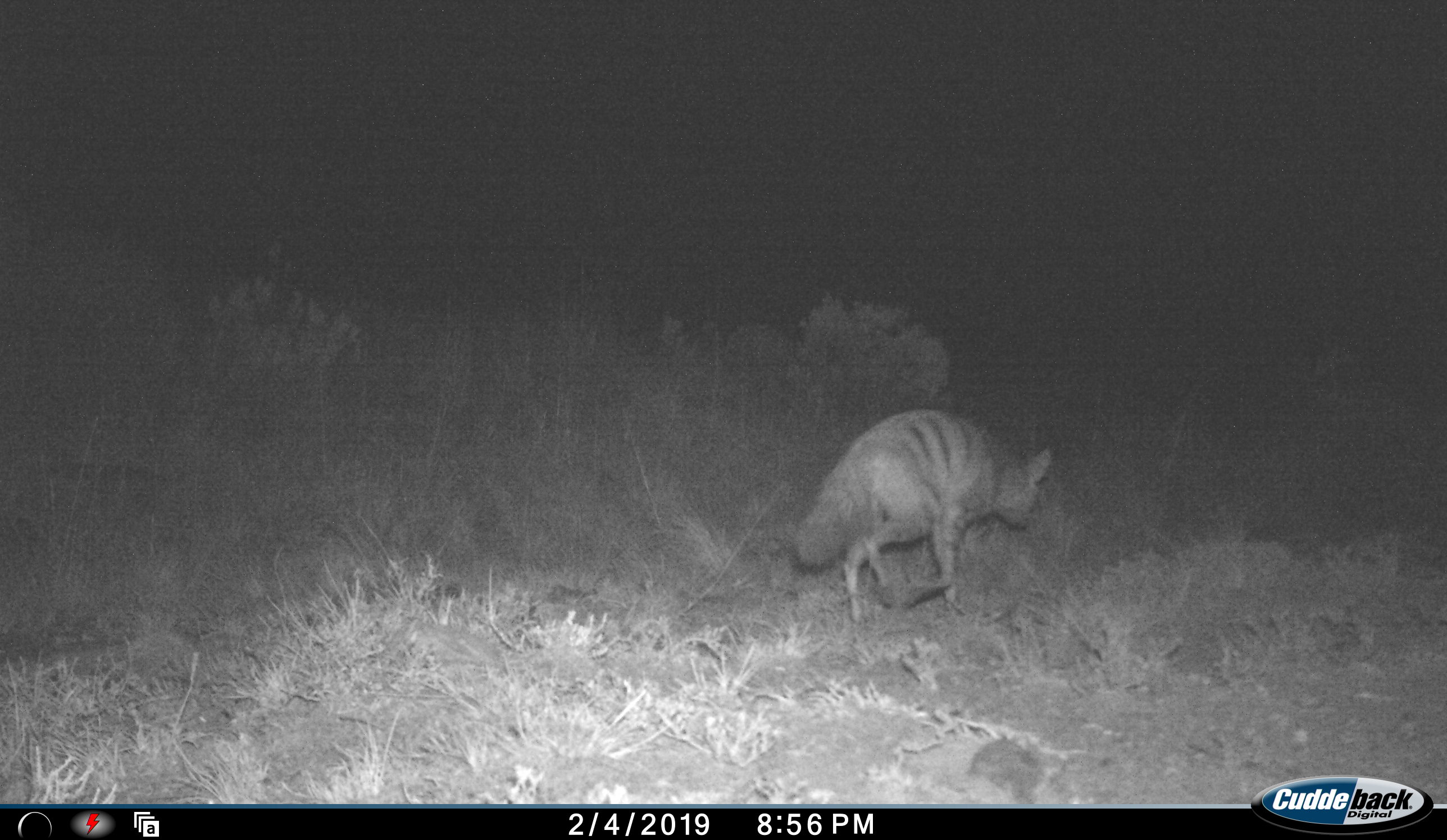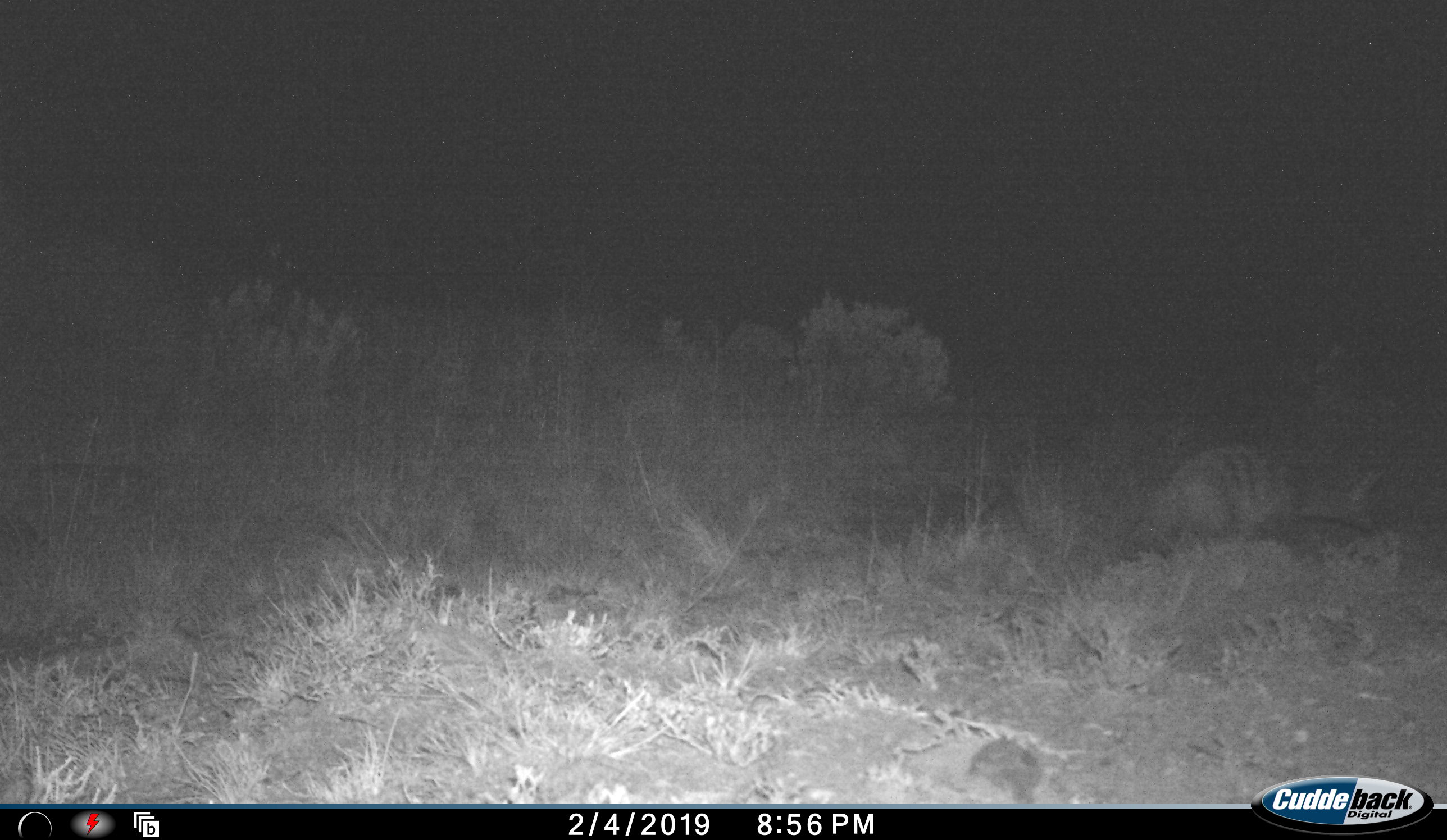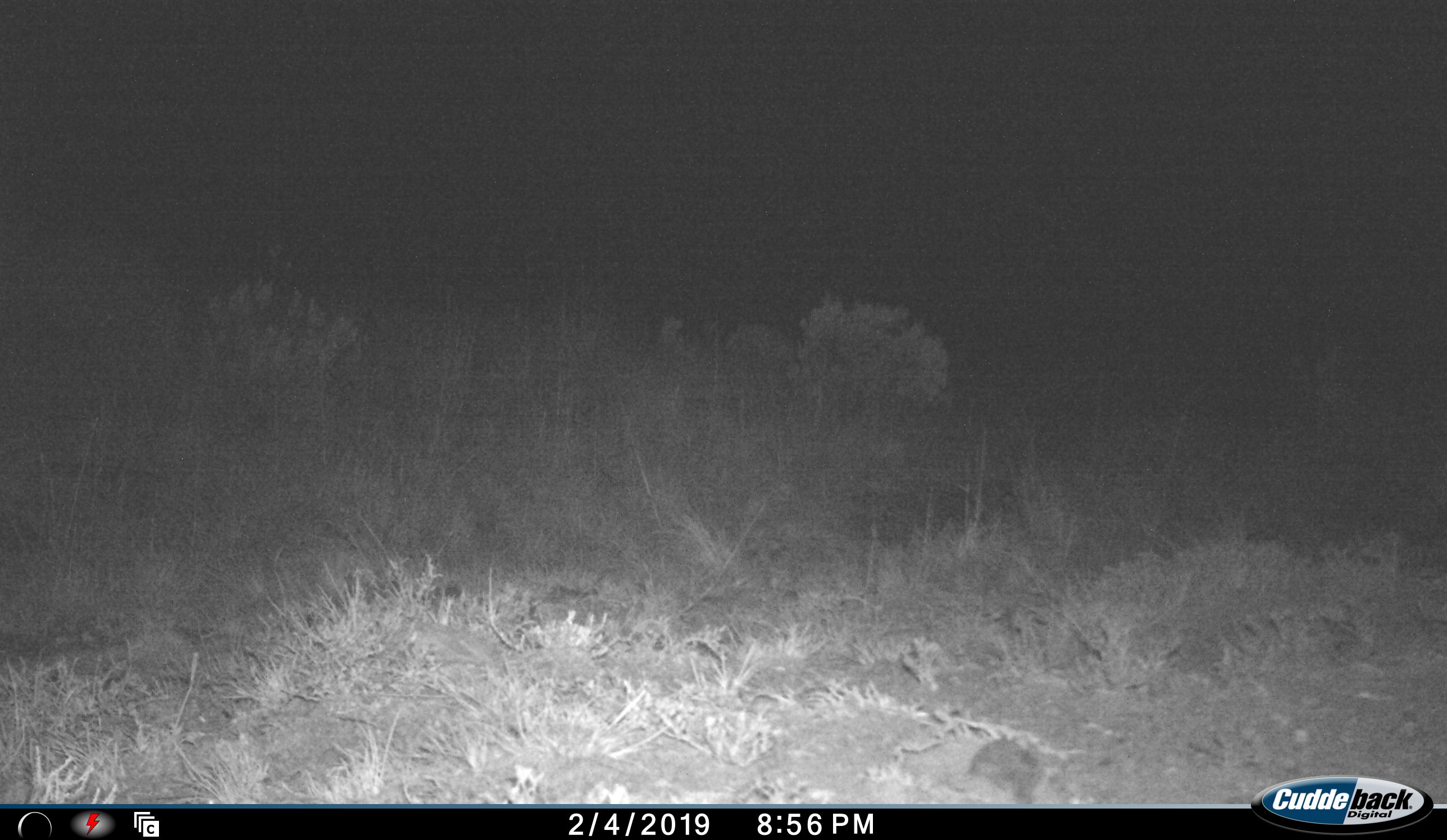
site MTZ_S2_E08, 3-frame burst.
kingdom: Animalia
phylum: Chordata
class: Mammalia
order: Carnivora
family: Hyaenidae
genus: Proteles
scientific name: Proteles cristatus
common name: aardwolf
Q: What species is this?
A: Aardwolf (Proteles cristatus).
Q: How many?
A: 1.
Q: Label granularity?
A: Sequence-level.